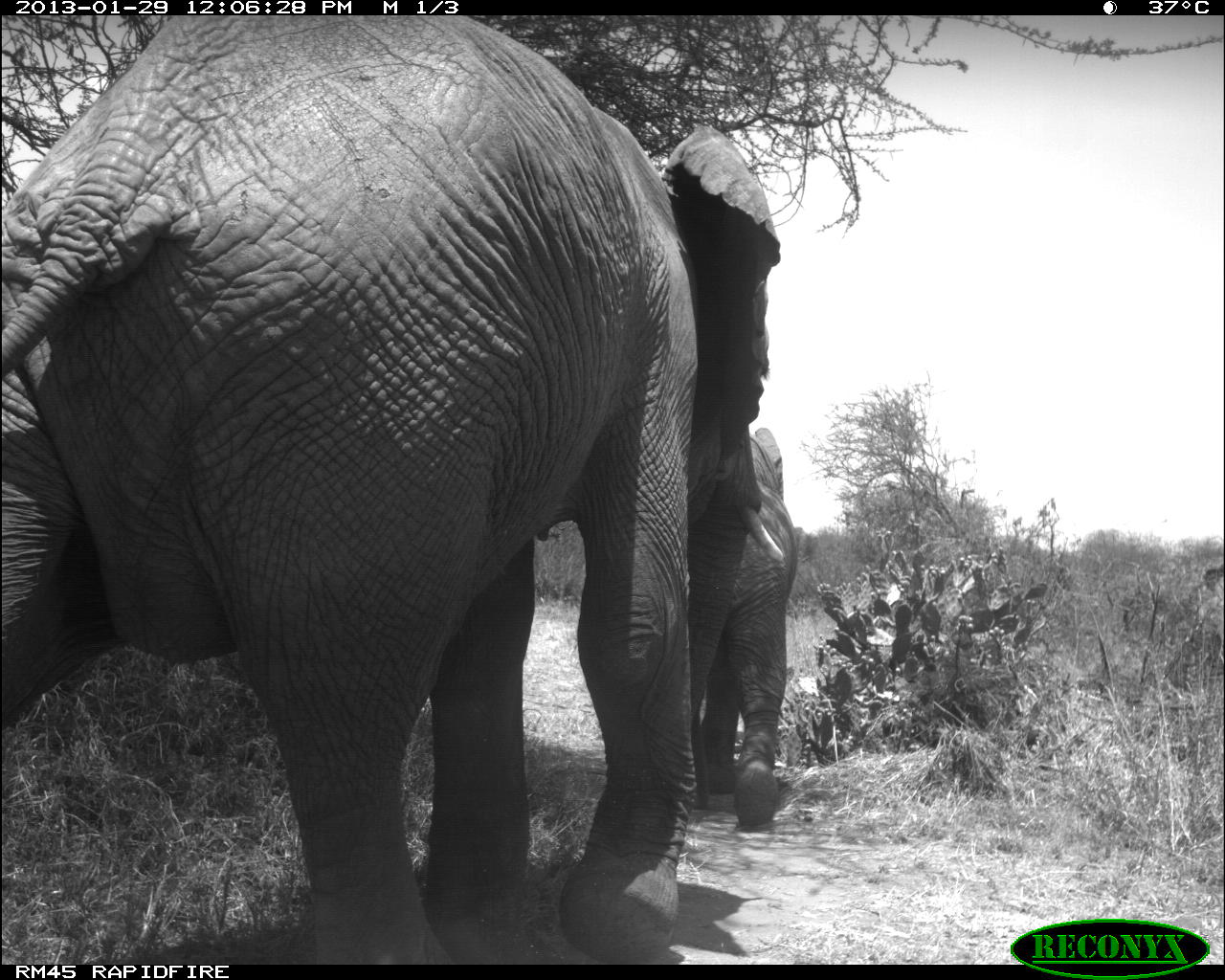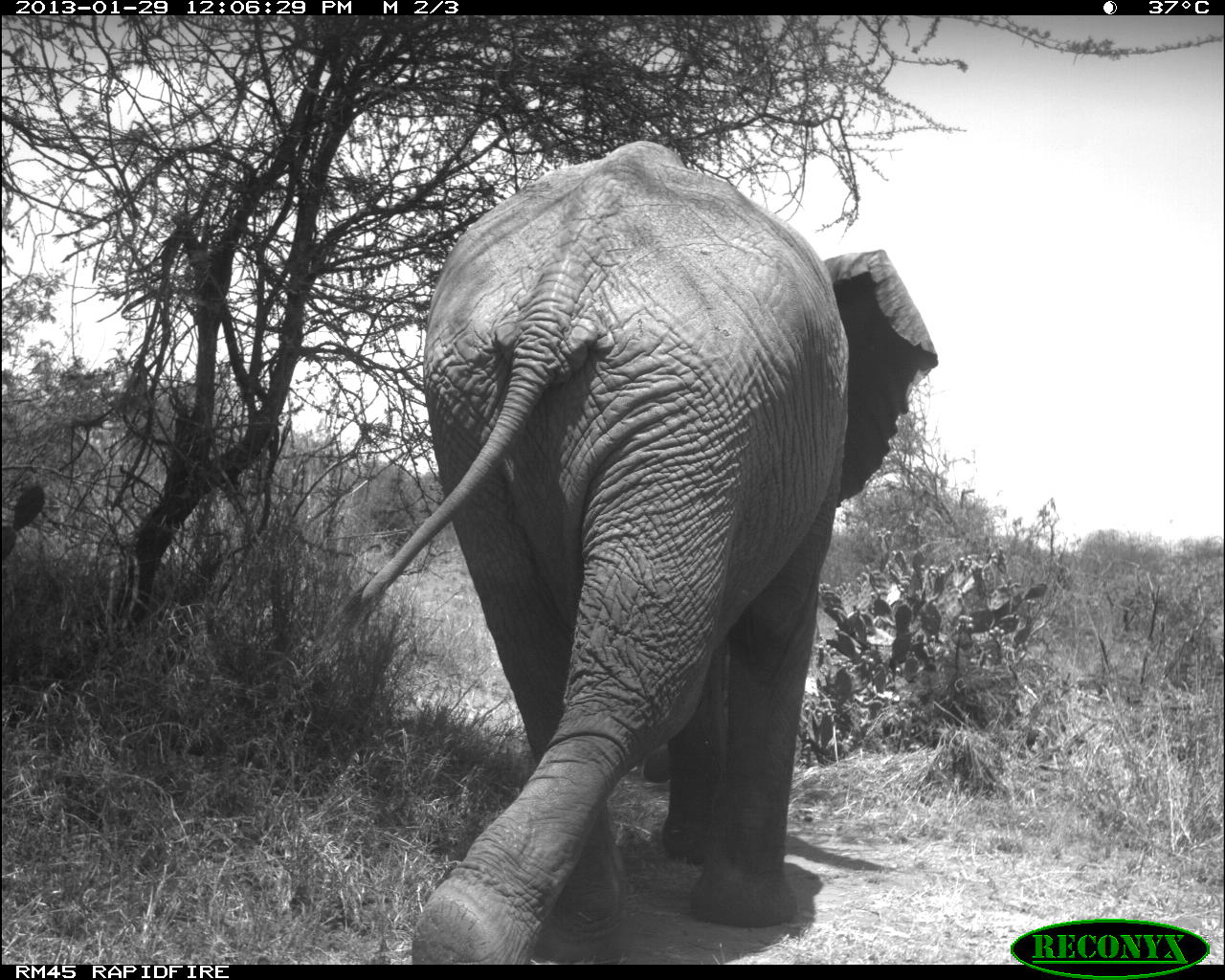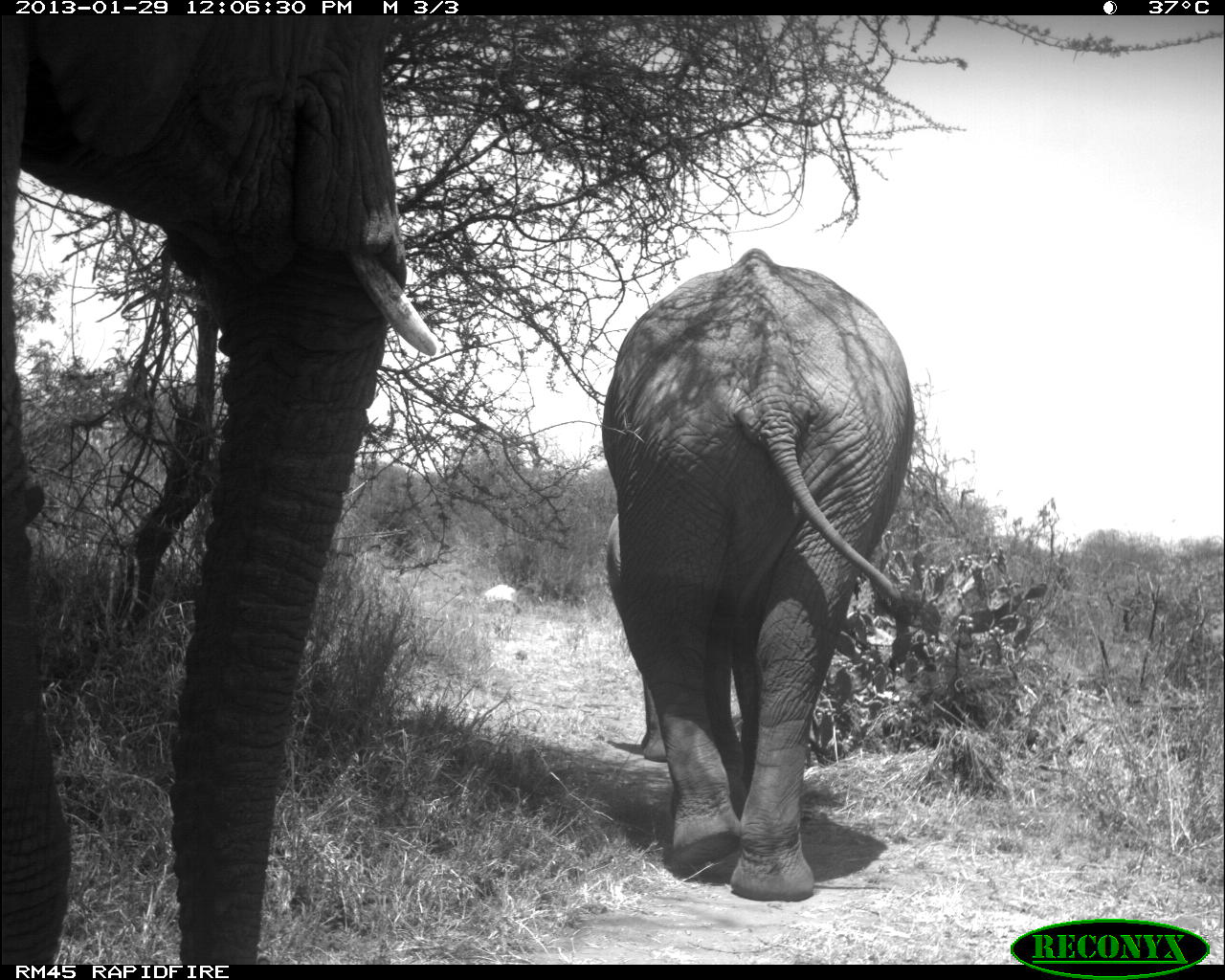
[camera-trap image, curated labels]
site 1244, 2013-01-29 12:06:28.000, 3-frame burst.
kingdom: Animalia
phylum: Chordata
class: Mammalia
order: Proboscidea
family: Elephantidae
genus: Loxodonta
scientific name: Loxodonta africana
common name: african bush elephant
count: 2